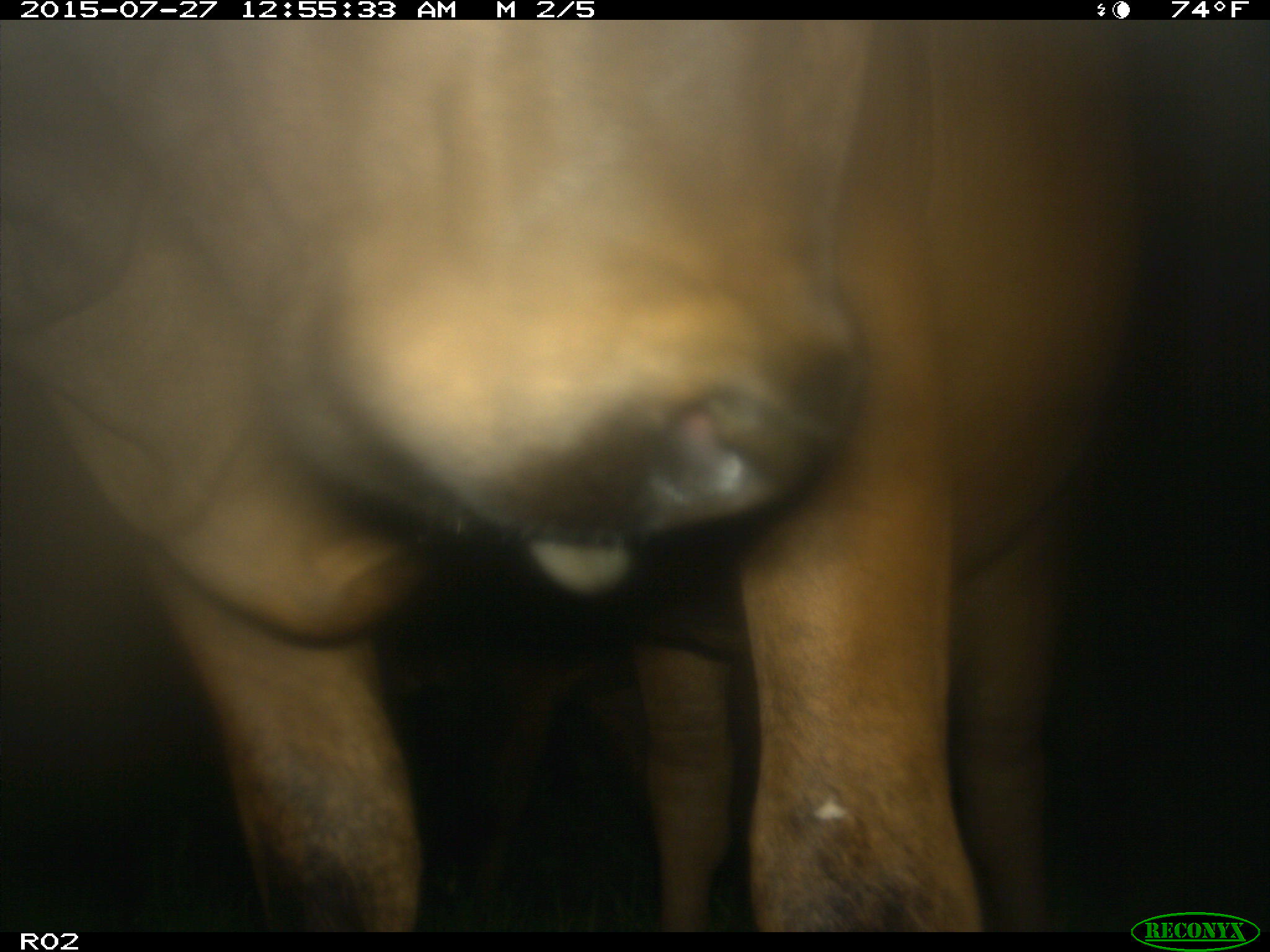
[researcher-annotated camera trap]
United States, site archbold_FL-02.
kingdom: Animalia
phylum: Chordata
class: Mammalia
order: Artiodactyla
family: Bovidae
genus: Bos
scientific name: Bos taurus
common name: domestic cow